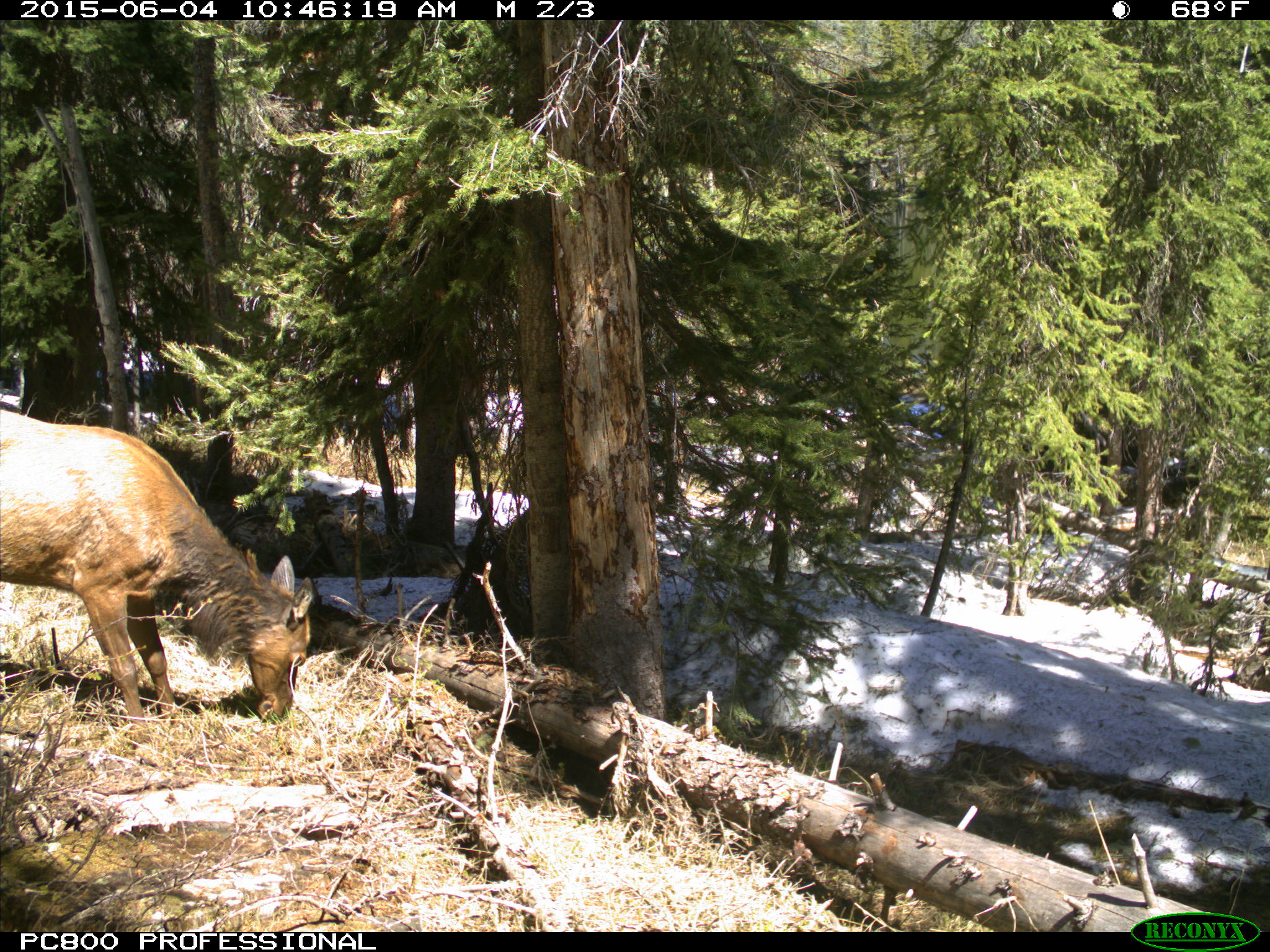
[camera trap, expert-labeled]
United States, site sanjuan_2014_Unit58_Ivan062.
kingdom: Animalia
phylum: Chordata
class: Mammalia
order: Artiodactyla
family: Cervidae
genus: Cervus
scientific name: Cervus elaphus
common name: red deer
Cervus elaphus (red deer).